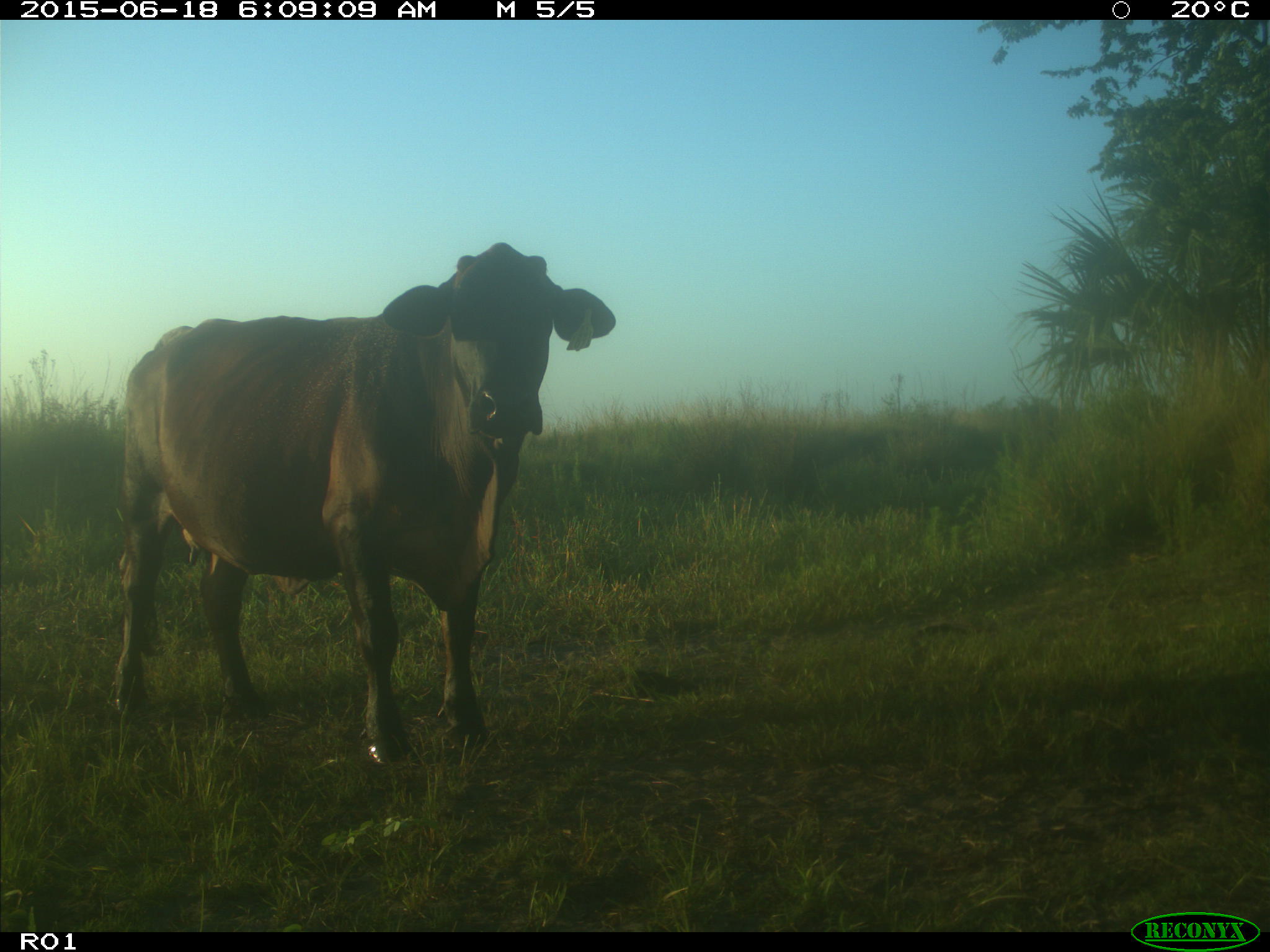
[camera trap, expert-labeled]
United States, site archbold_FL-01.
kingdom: Animalia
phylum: Chordata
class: Mammalia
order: Artiodactyla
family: Bovidae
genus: Bos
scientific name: Bos taurus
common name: domestic cow